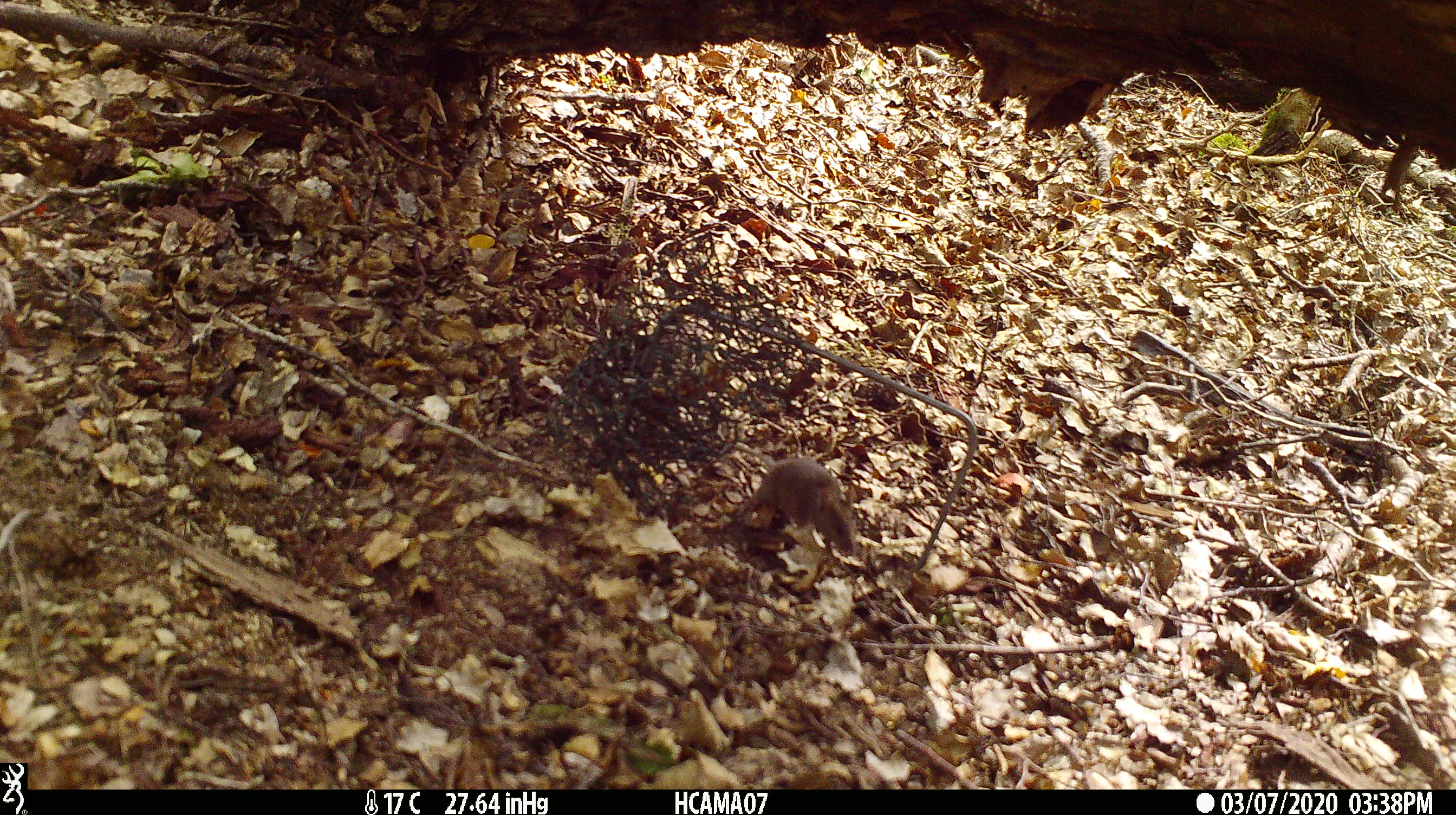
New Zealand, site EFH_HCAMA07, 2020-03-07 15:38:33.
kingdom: Animalia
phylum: Chordata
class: Mammalia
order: Rodentia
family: Muridae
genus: Mus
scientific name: Mus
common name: mouse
Mouse (Mus).